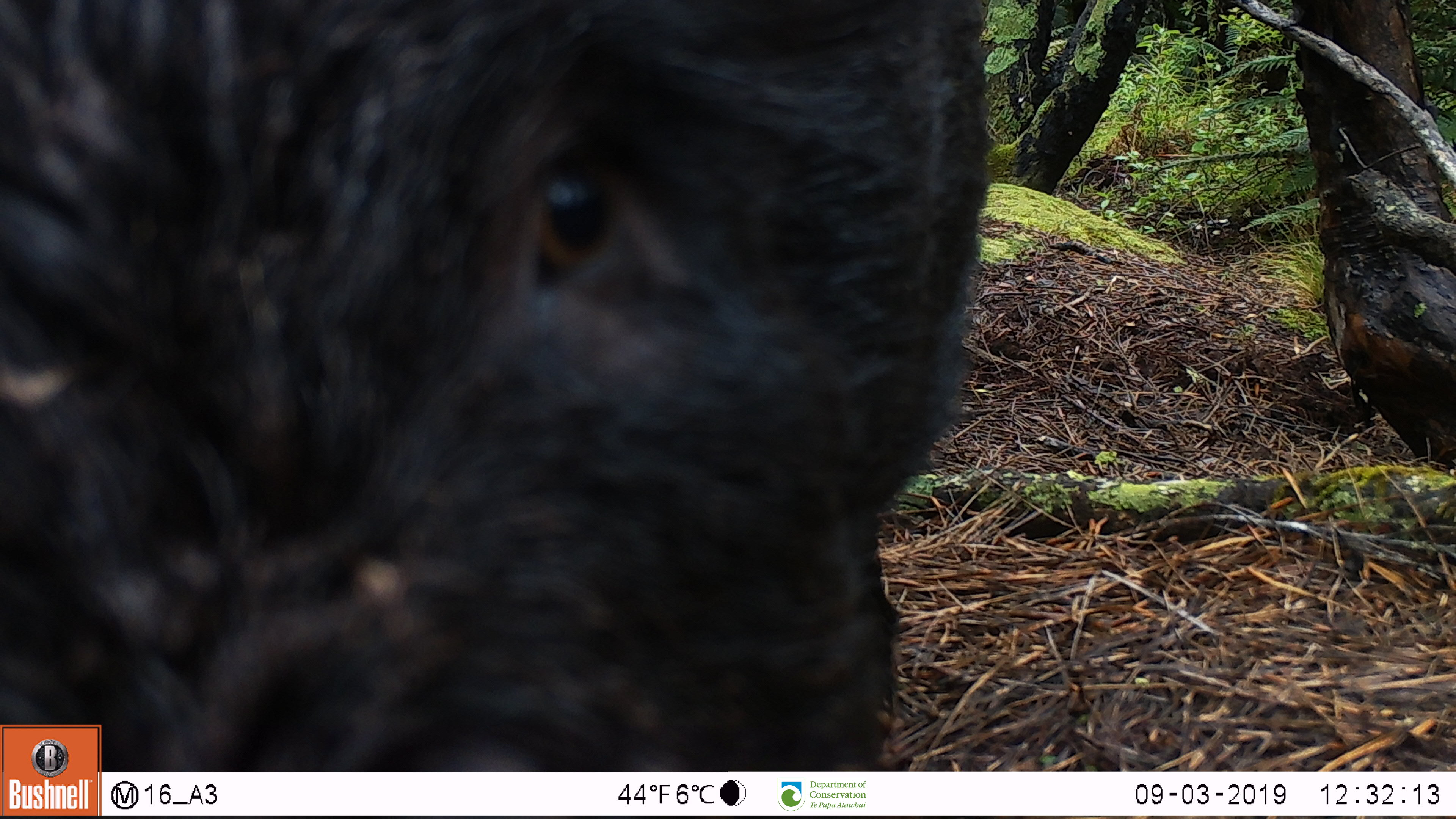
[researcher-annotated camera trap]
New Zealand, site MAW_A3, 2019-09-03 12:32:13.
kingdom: Animalia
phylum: Chordata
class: Mammalia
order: Artiodactyla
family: Suidae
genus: Sus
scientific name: Sus scrofa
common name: pig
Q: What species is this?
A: Pig (Sus scrofa).